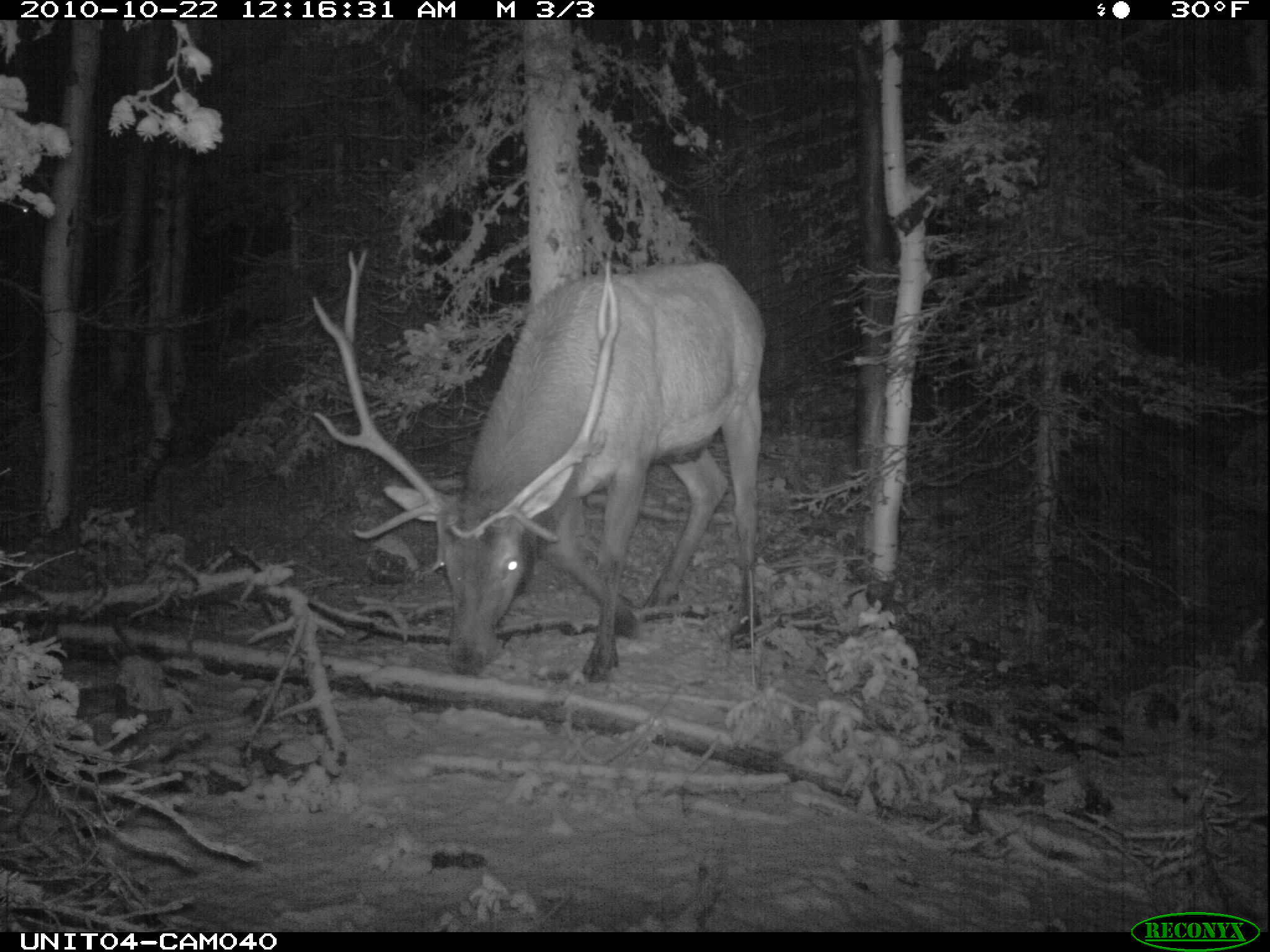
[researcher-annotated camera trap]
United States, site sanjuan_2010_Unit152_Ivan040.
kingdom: Animalia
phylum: Chordata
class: Mammalia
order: Artiodactyla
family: Cervidae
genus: Cervus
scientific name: Cervus elaphus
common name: red deer